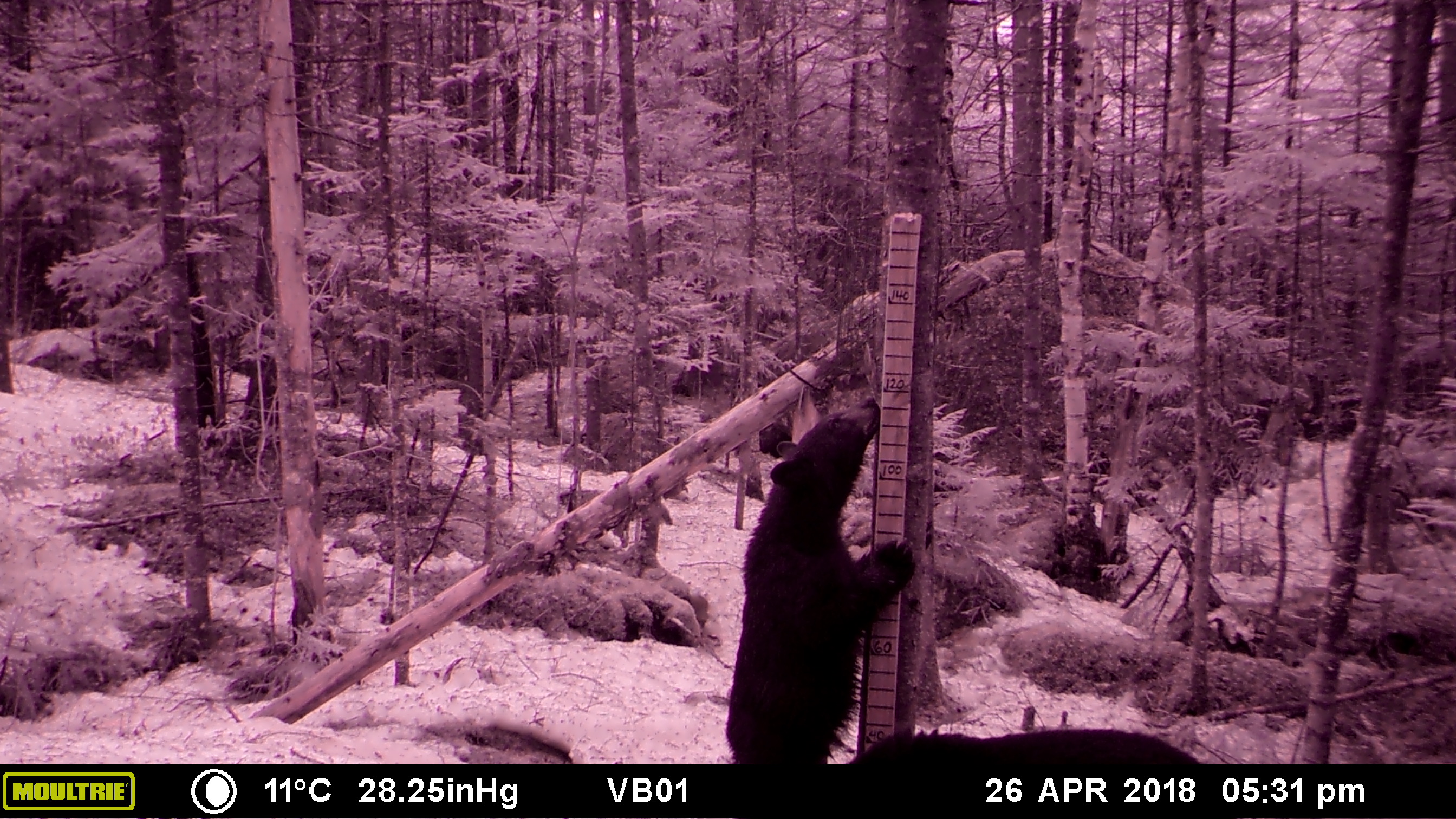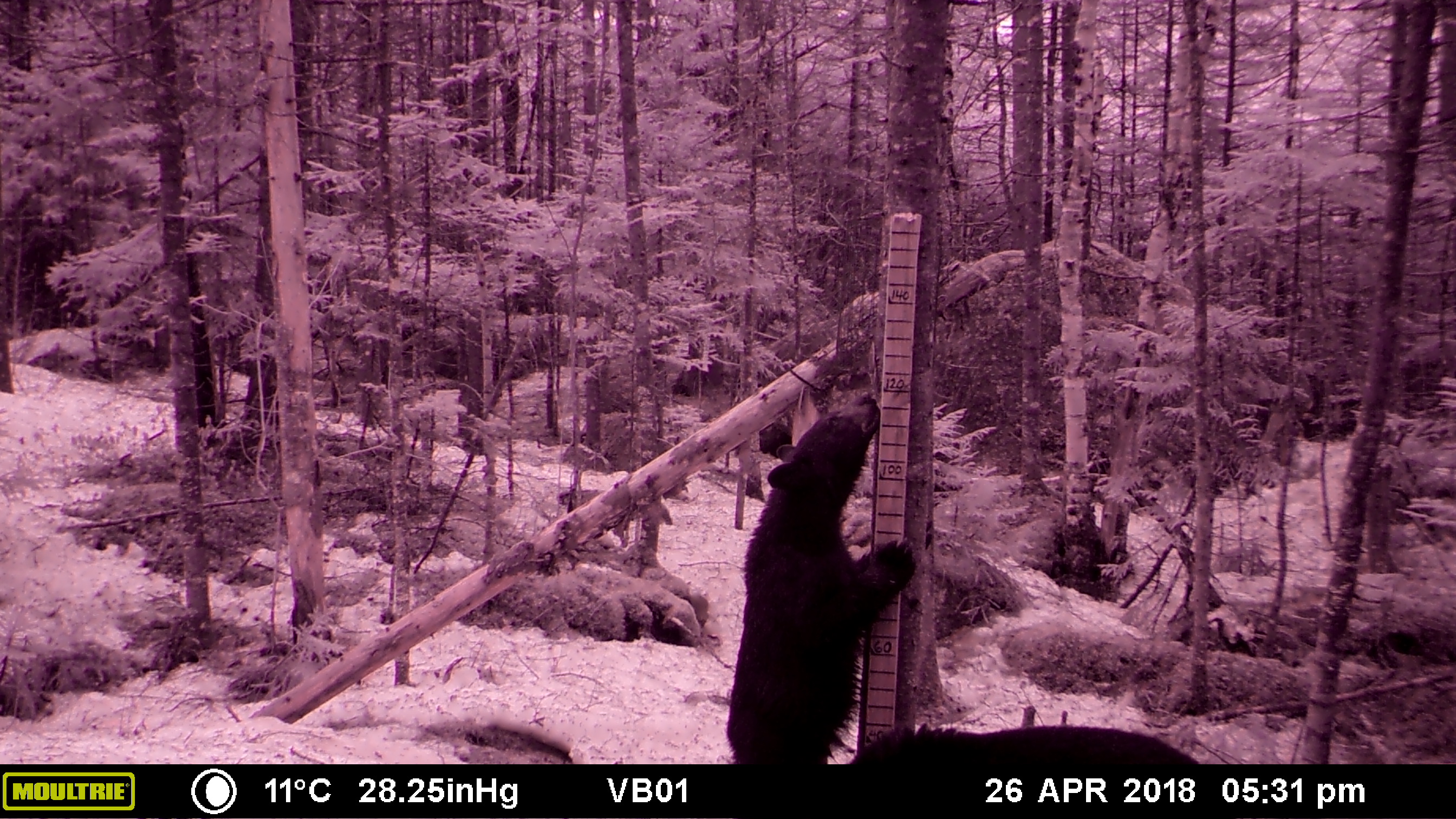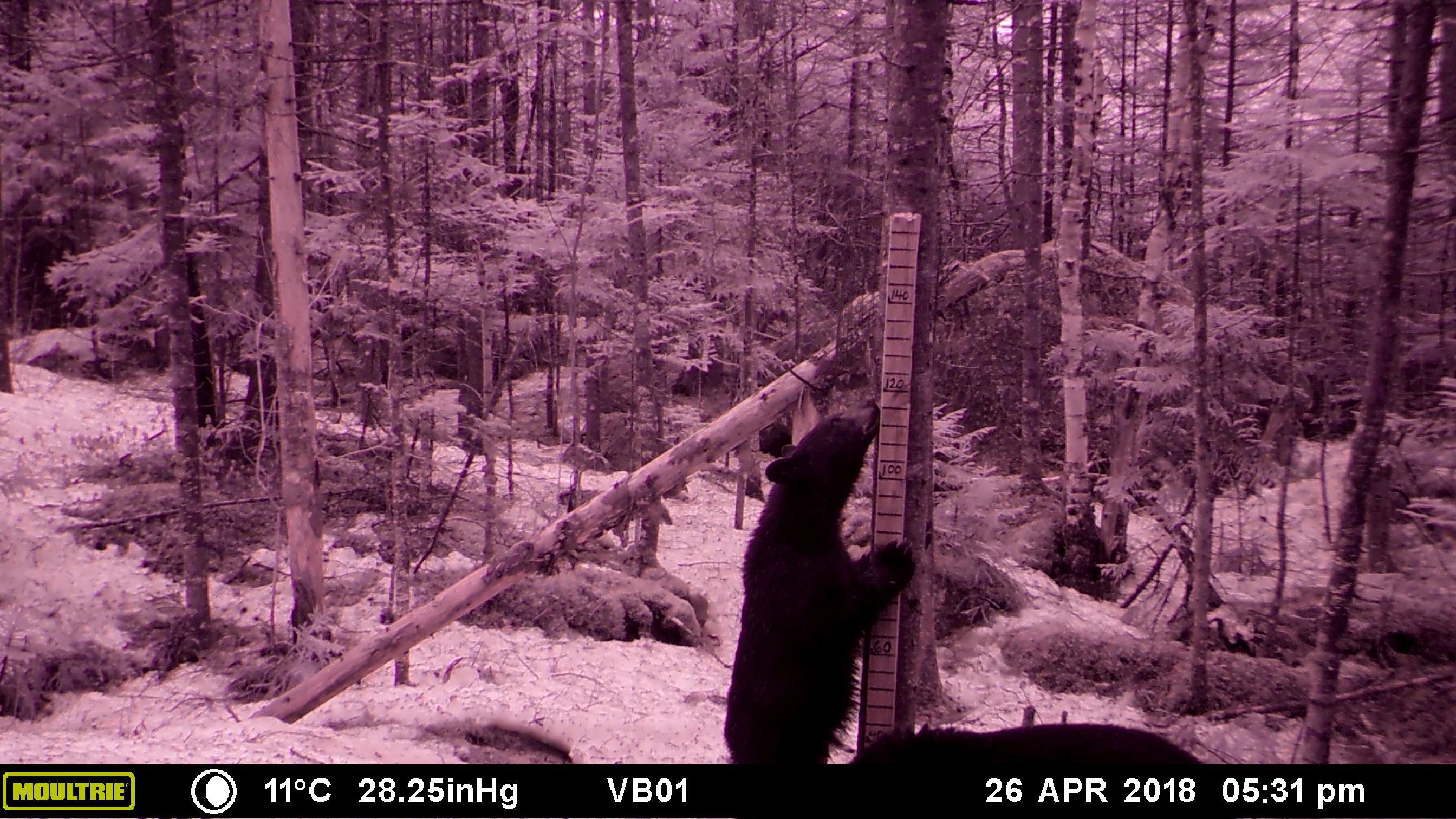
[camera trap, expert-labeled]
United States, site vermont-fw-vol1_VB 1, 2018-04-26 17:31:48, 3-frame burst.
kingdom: Animalia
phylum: Chordata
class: Mammalia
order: Carnivora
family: Ursidae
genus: Ursus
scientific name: Ursus americanus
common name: black bear